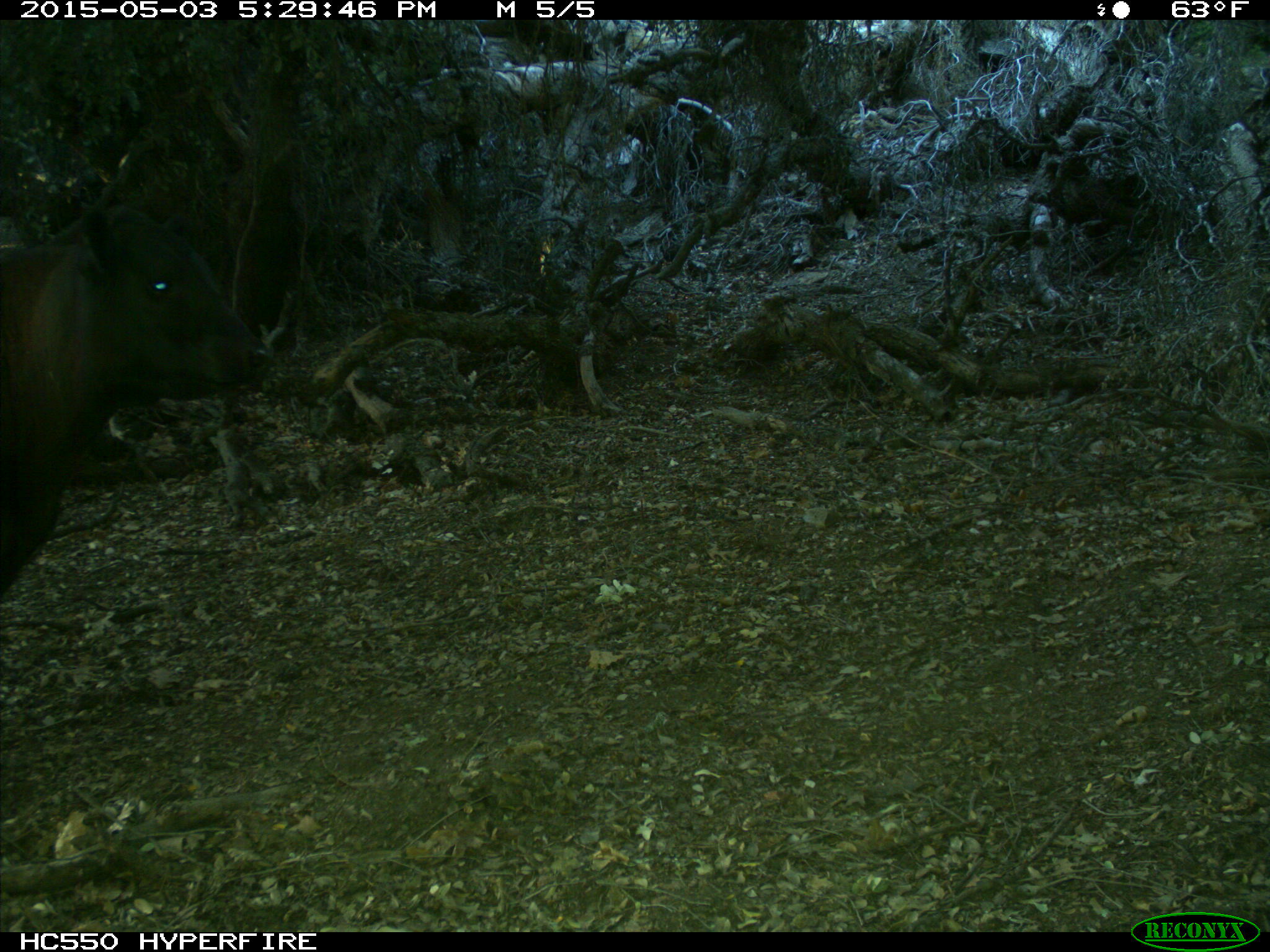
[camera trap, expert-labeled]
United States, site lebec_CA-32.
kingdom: Animalia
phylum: Chordata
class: Mammalia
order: Artiodactyla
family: Bovidae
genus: Bos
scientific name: Bos taurus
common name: domestic cow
Bos taurus (domestic cow).